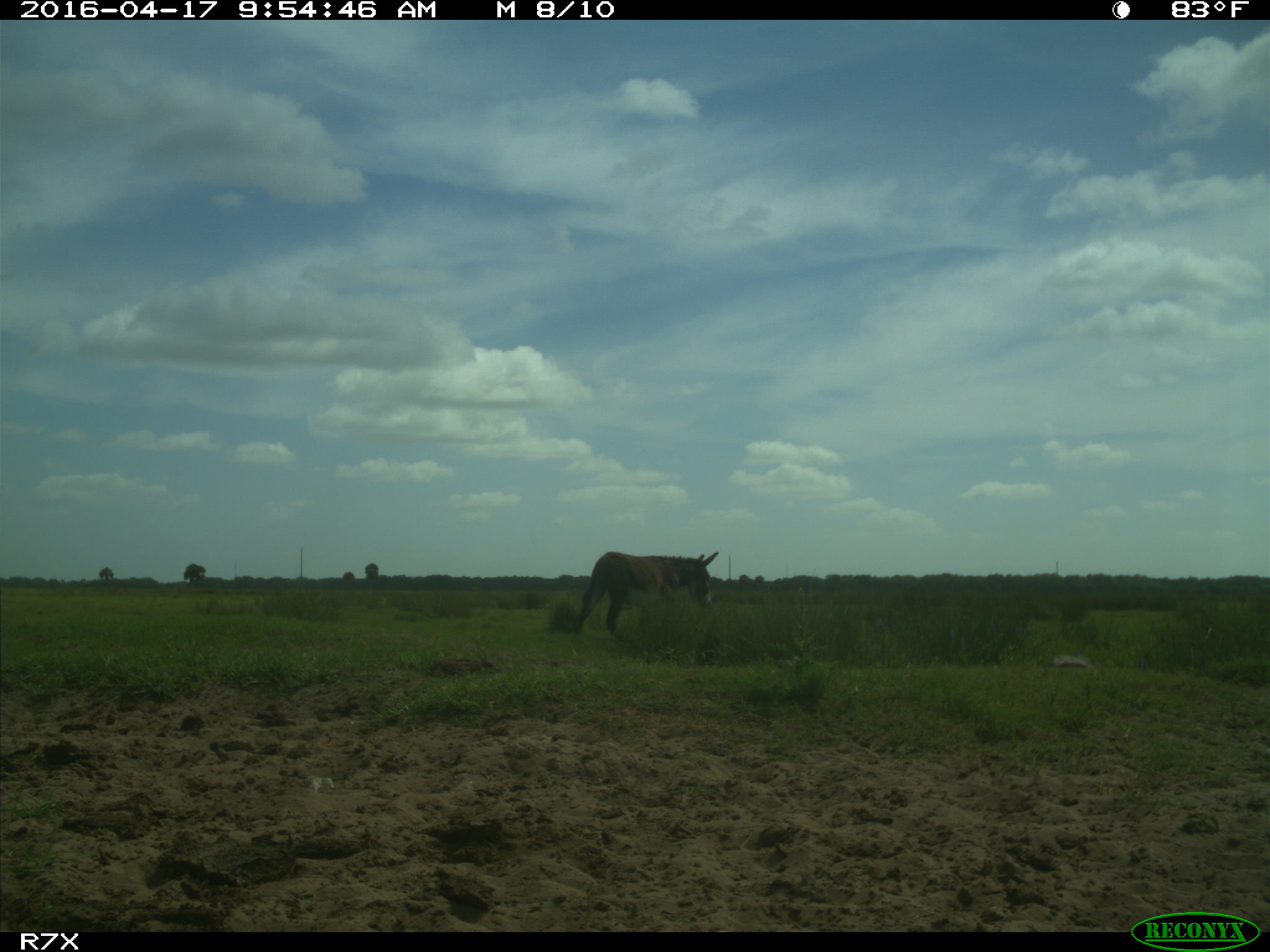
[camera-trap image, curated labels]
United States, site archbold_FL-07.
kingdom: Animalia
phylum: Chordata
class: Mammalia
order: Artiodactyla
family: Bovidae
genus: Bos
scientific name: Bos taurus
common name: domestic cow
Bos taurus (domestic cow).